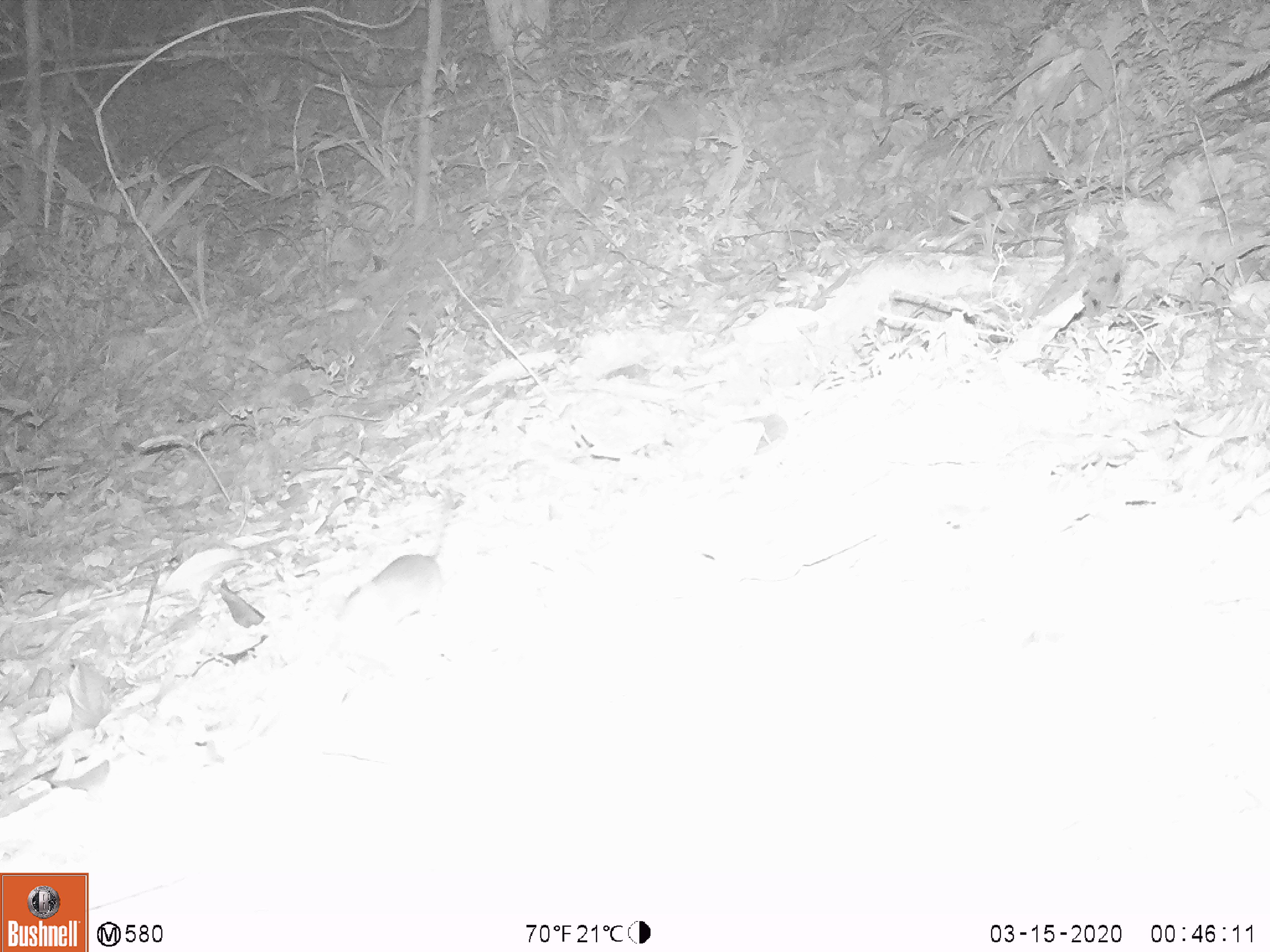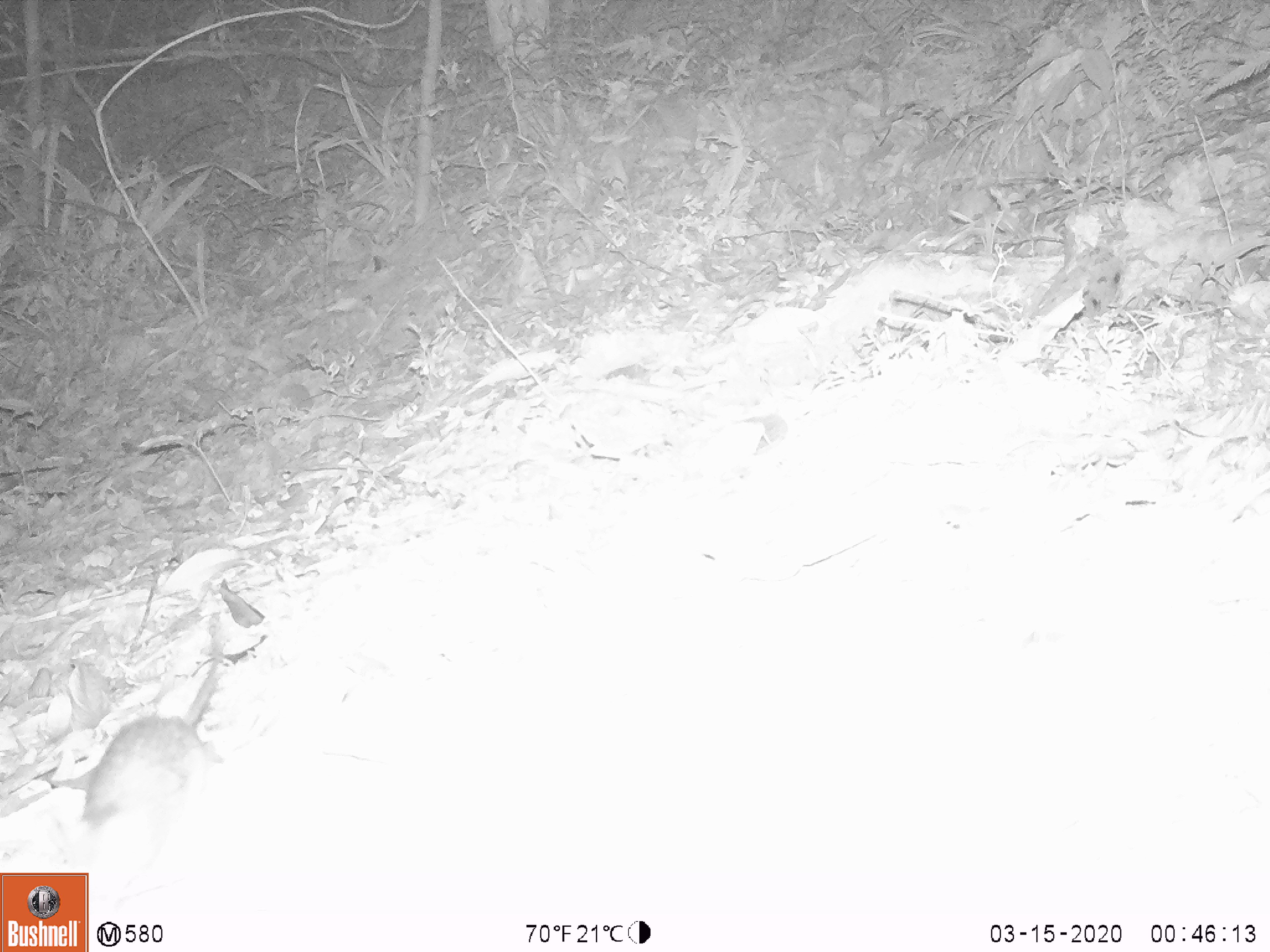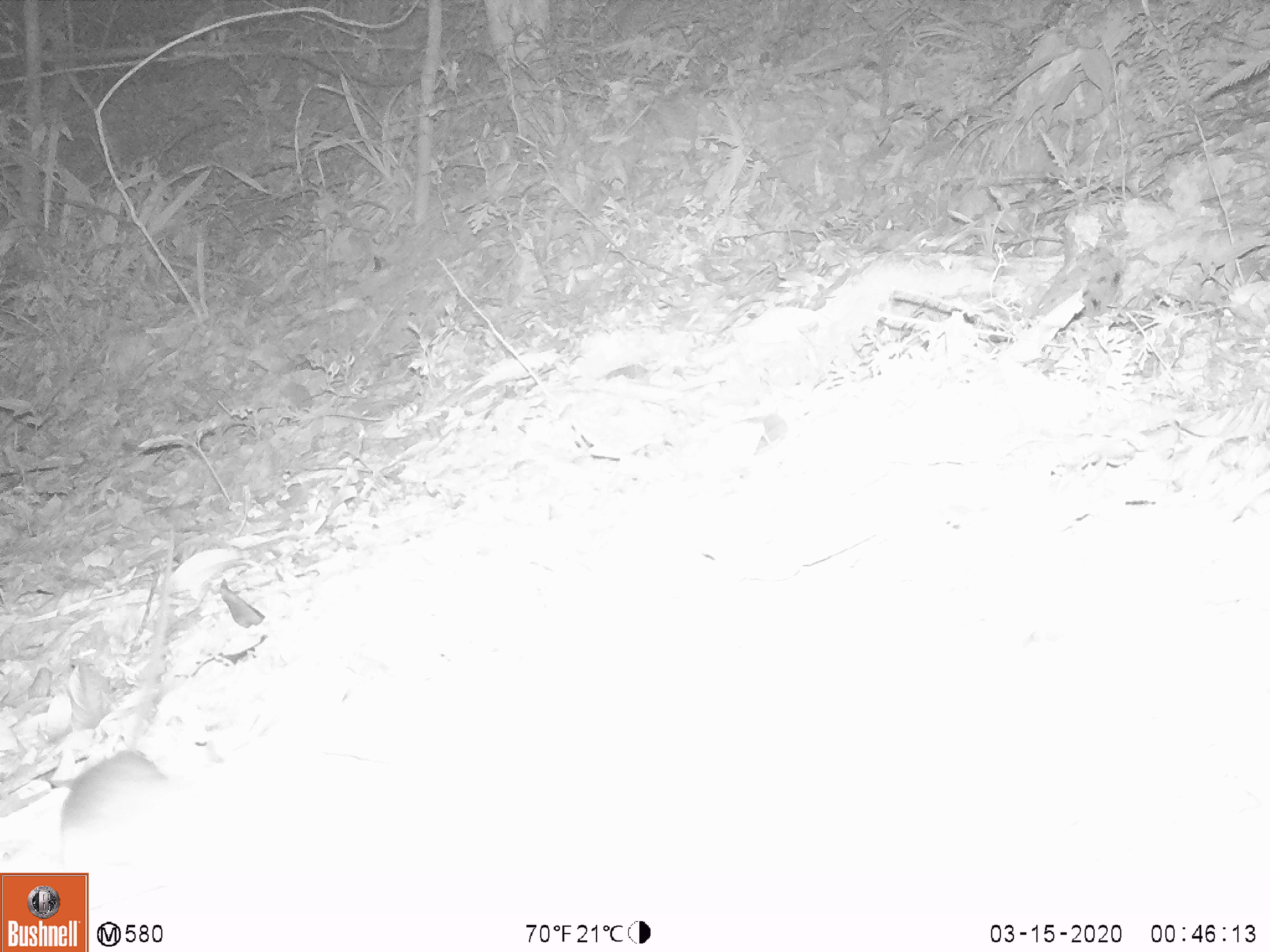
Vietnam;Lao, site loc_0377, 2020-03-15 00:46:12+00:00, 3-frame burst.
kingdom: Animalia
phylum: Chordata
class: Mammalia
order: Rodentia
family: Muridae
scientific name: Muridae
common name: old-world mice and rats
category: unidentified murid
Unidentified murid (old-world mice and rats) (Muridae). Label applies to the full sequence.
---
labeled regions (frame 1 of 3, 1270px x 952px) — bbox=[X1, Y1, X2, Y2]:
unidentified murid: bbox=[334, 529, 446, 642]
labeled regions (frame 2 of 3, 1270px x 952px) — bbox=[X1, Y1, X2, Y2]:
unidentified murid: bbox=[41, 621, 228, 829]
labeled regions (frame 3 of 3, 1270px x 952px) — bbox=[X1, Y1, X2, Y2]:
unidentified murid: bbox=[55, 522, 173, 879]